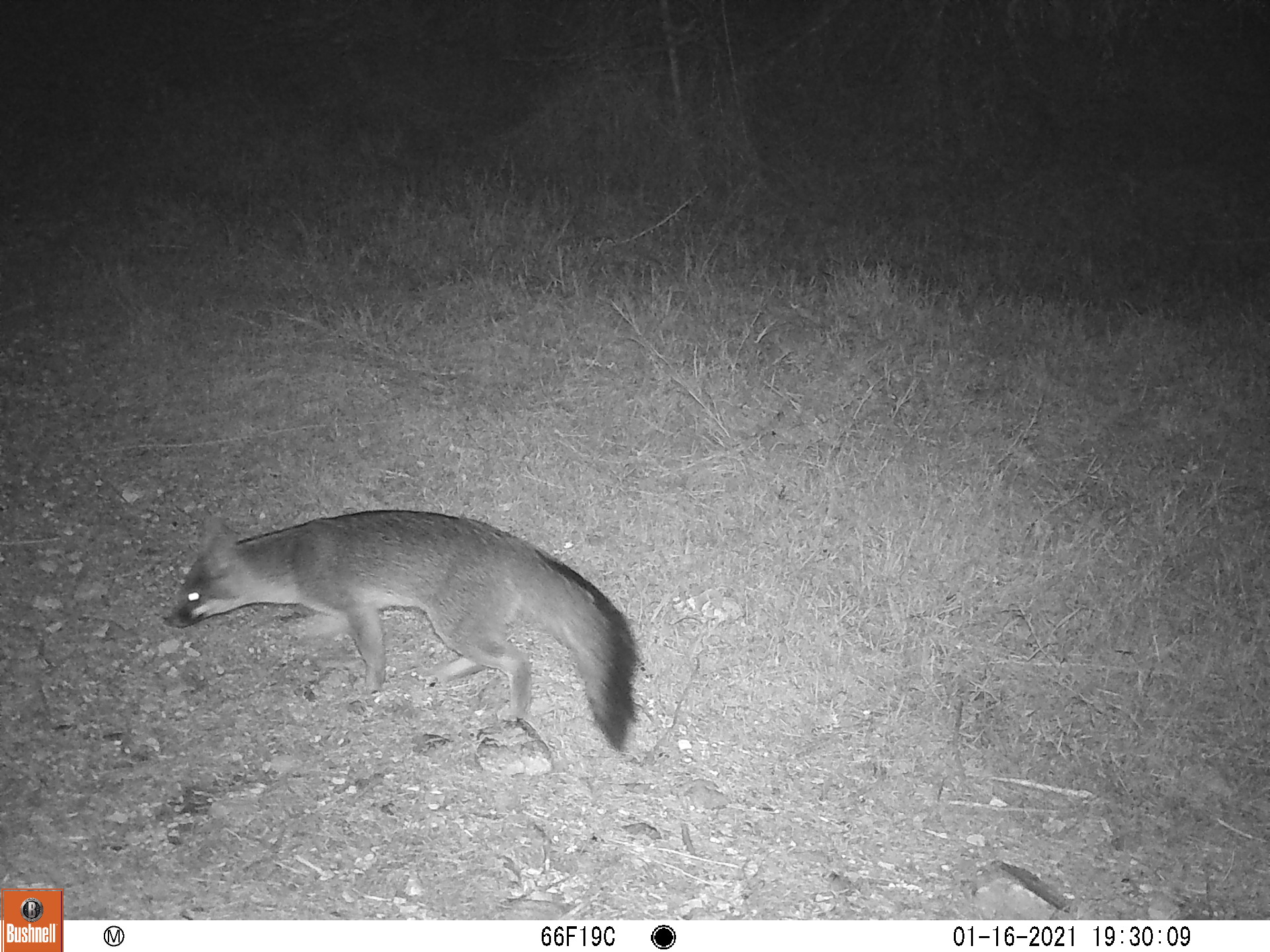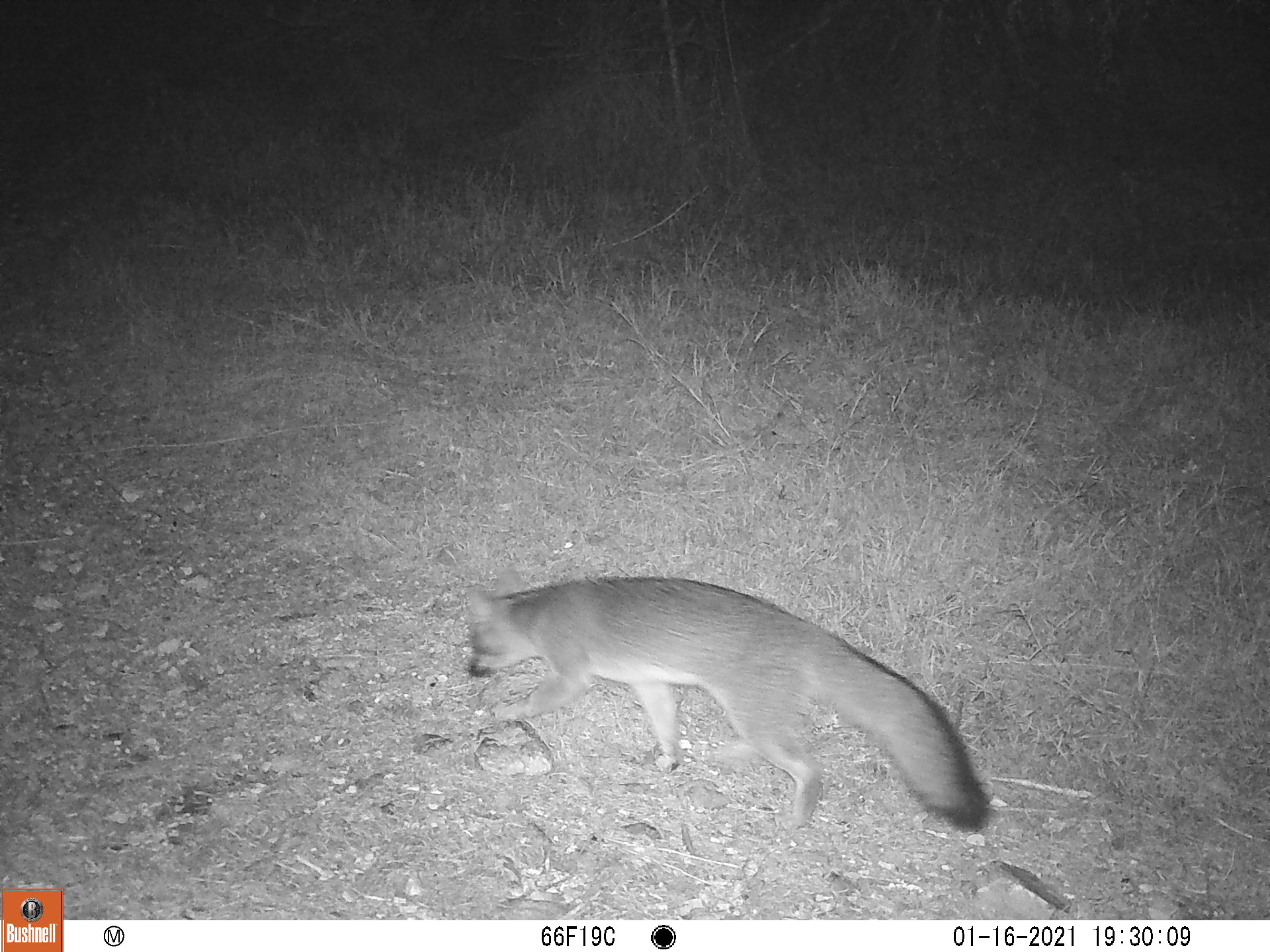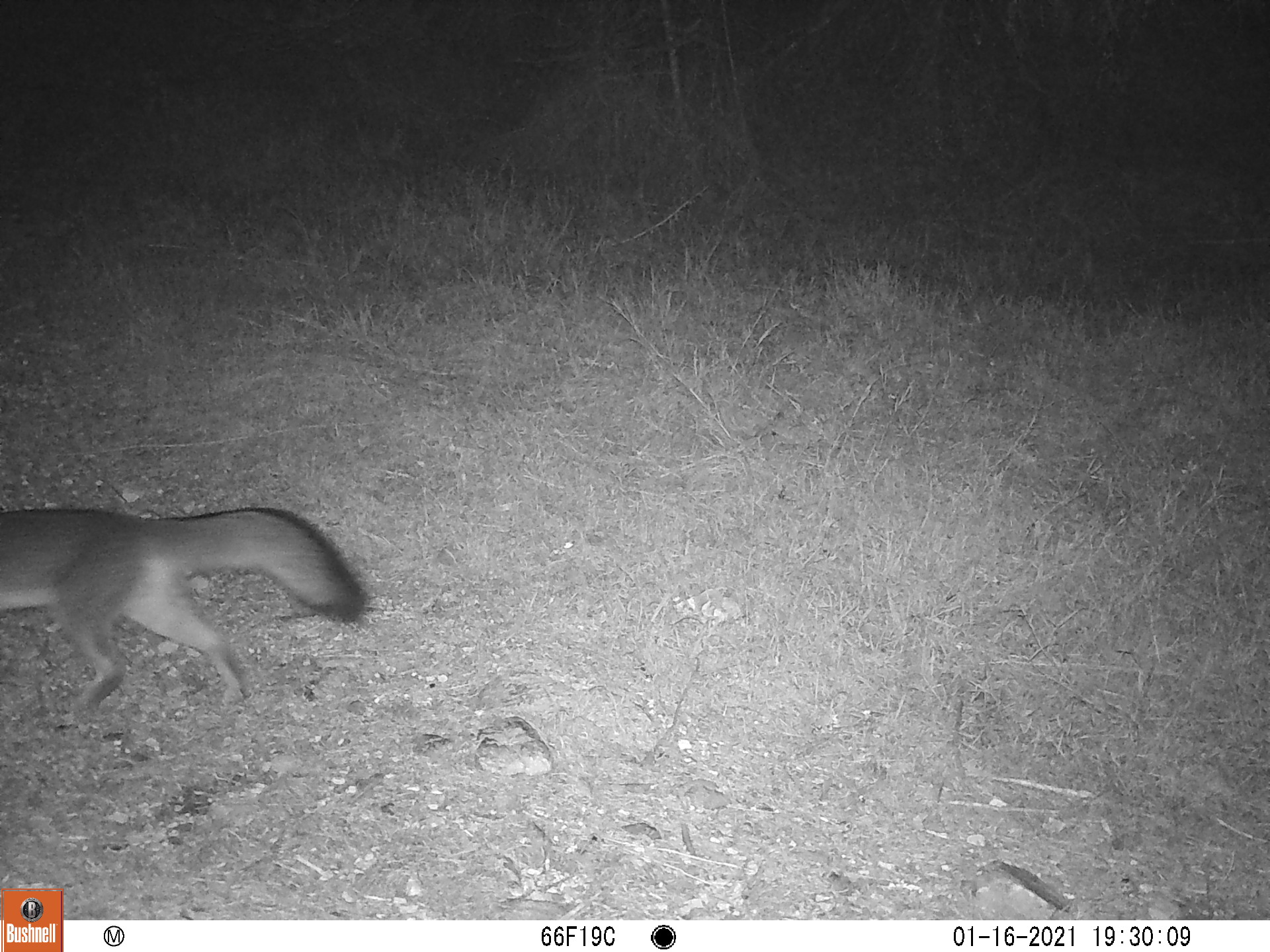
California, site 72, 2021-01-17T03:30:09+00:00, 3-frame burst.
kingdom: Animalia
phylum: Chordata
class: Mammalia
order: Carnivora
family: Canidae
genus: Urocyon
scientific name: Urocyon cinereoargenteus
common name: gray fox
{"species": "gray fox (Urocyon cinereoargenteus)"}